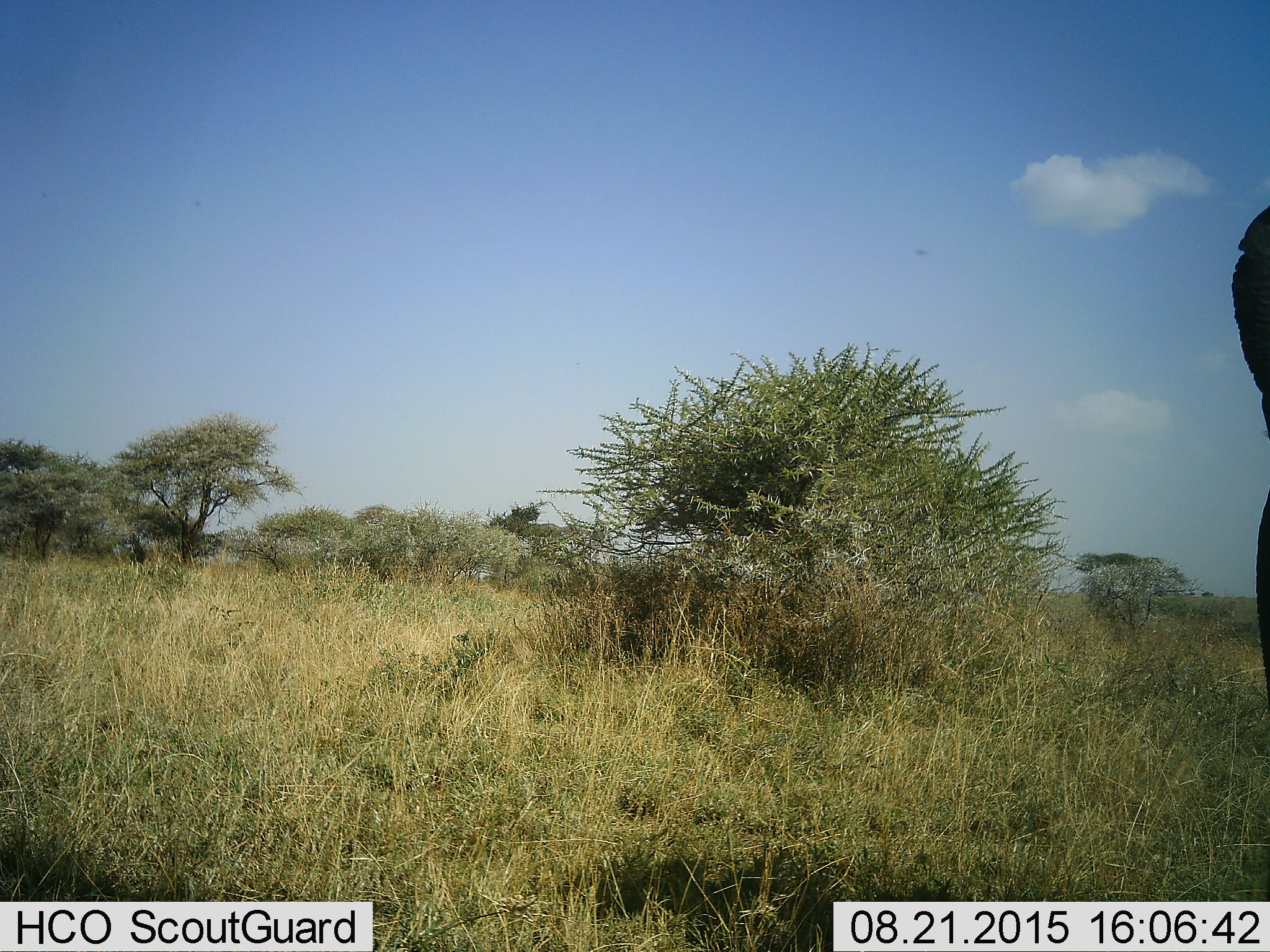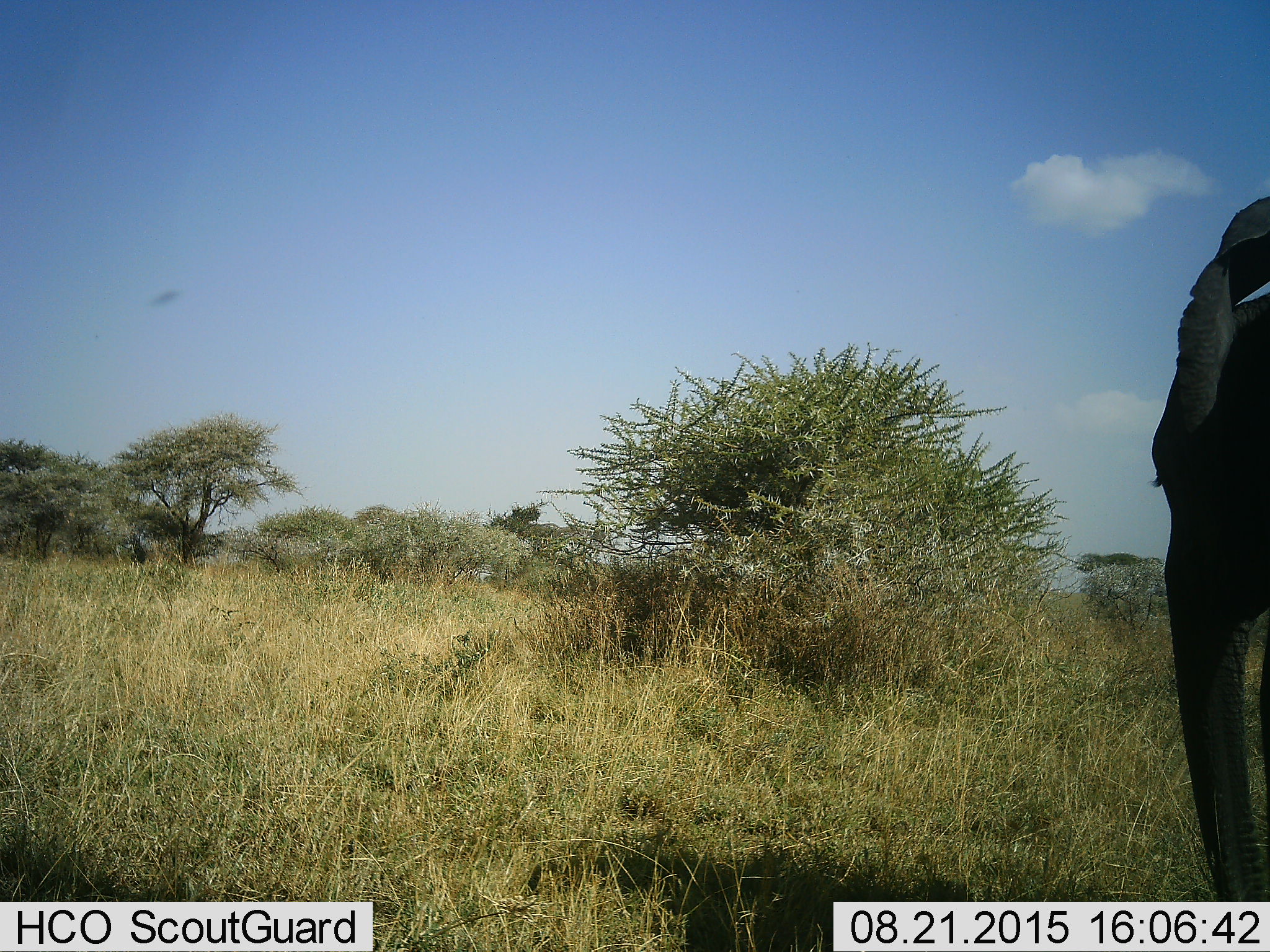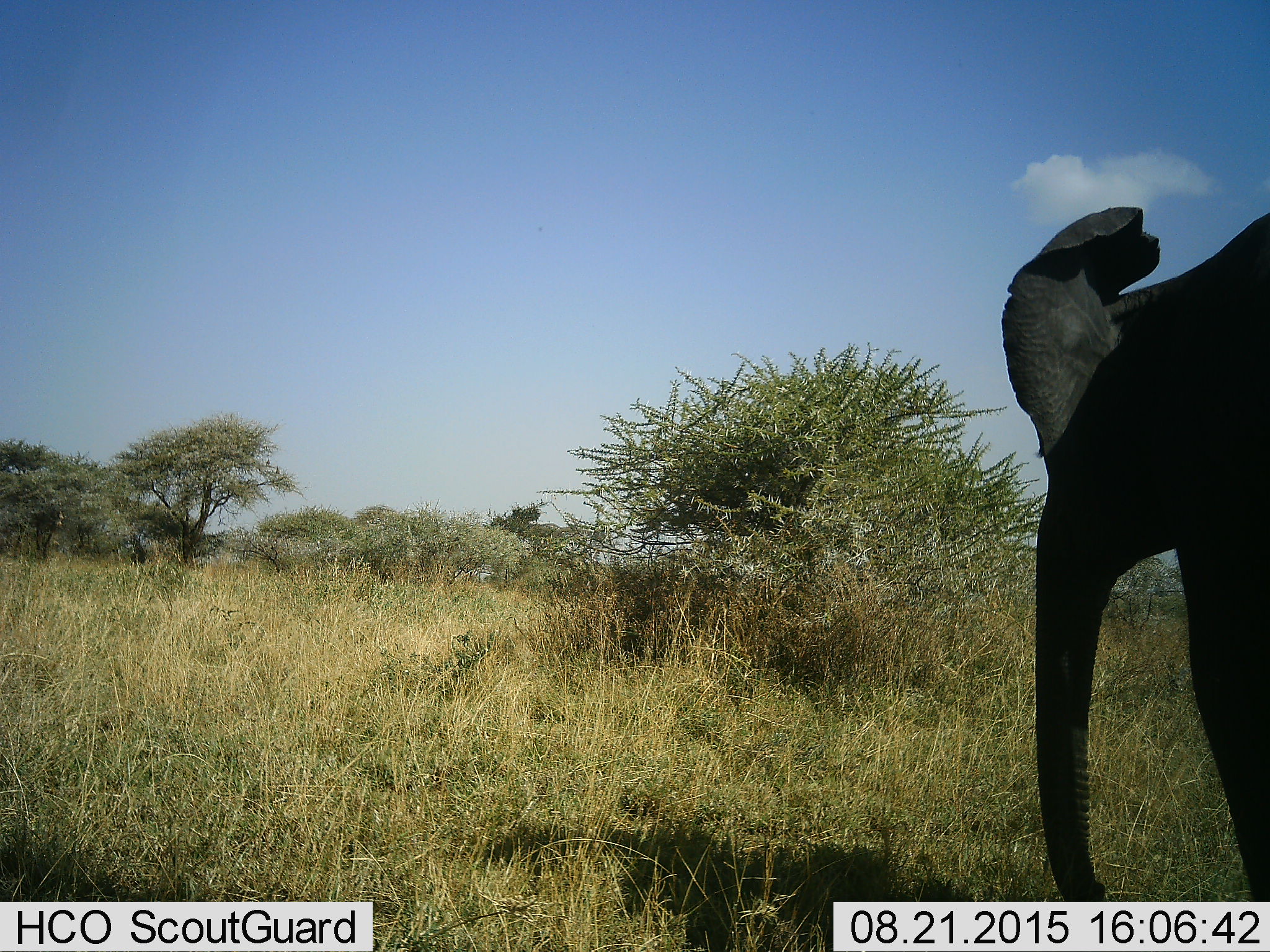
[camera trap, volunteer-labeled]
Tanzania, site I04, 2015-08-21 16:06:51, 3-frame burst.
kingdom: Animalia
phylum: Chordata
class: Mammalia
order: Proboscidea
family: Elephantidae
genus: Loxodonta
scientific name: Loxodonta africana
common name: african bush elephant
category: elephant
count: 1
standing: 0%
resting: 0%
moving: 100%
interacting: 0%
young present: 12%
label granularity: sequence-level